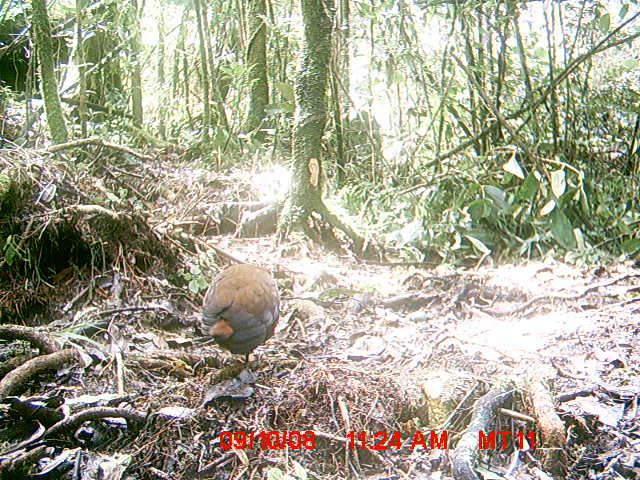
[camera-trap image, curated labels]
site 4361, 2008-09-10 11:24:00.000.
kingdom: Animalia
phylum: Chordata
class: Aves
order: Gruiformes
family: Sarothruridae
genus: Mentocrex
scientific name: Mentocrex kioloides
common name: madagascar wood rail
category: canirallus kioloides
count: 1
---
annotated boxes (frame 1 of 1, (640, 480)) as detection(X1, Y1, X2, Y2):
canirallus kioloides: detection(200, 264, 279, 364)